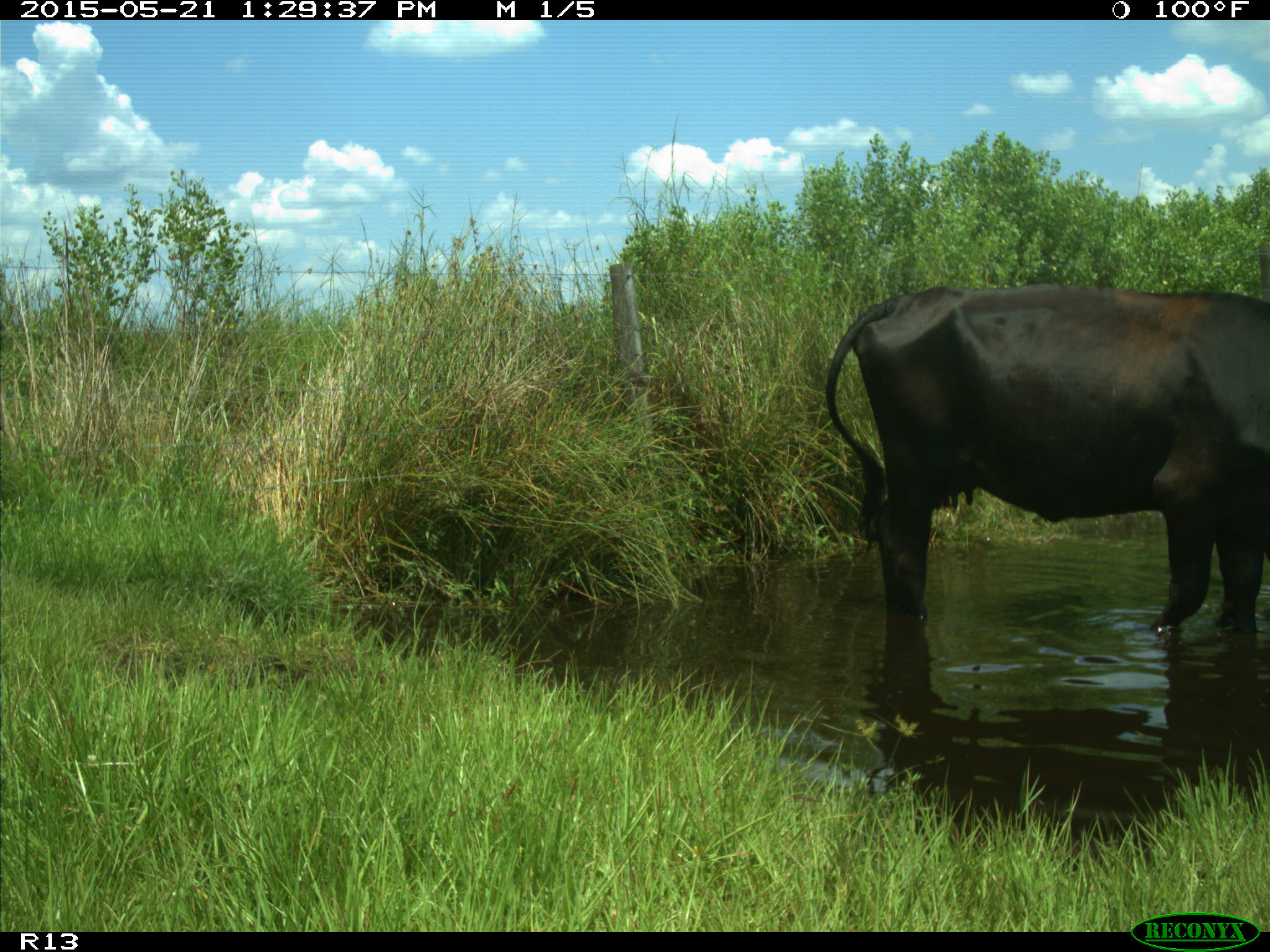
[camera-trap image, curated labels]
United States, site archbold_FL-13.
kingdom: Animalia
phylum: Chordata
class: Mammalia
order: Artiodactyla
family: Bovidae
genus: Bos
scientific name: Bos taurus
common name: domestic cow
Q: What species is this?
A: Bos taurus (domestic cow).